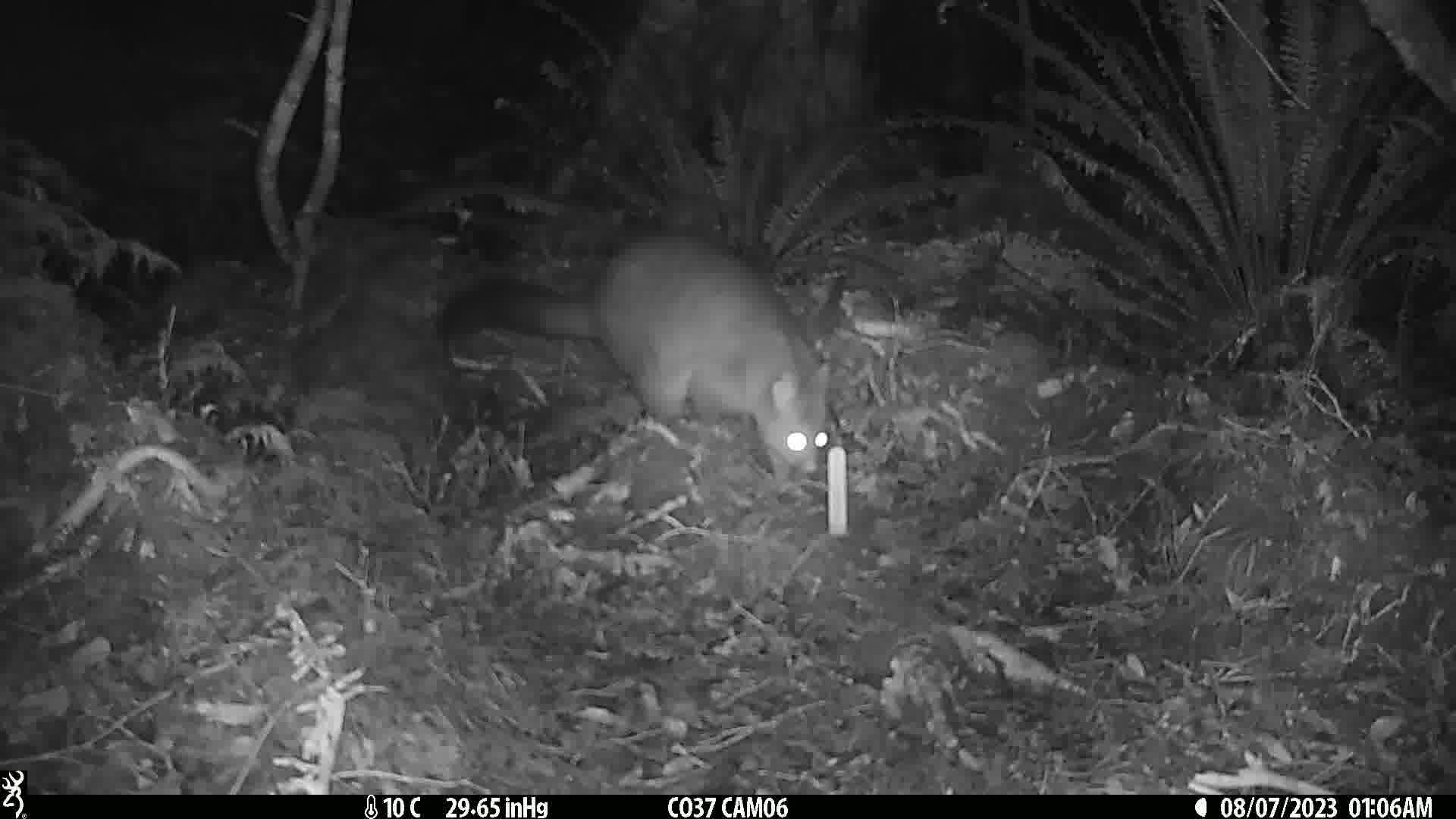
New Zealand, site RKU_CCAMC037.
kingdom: Animalia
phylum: Chordata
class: Mammalia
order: Diprotodontia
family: Phalangeridae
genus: Trichosurus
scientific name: Trichosurus vulpecula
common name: common brushtail possum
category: possum